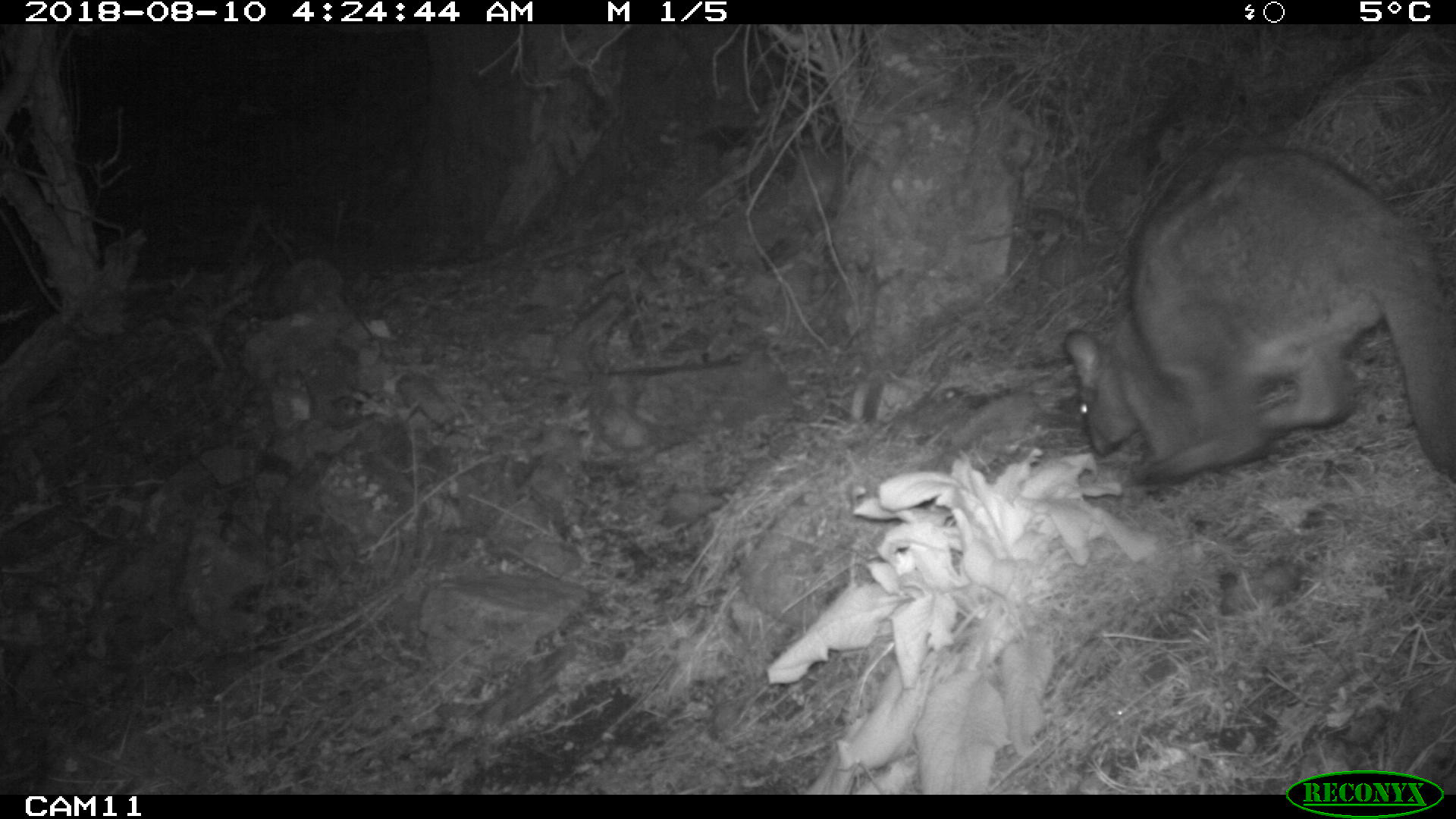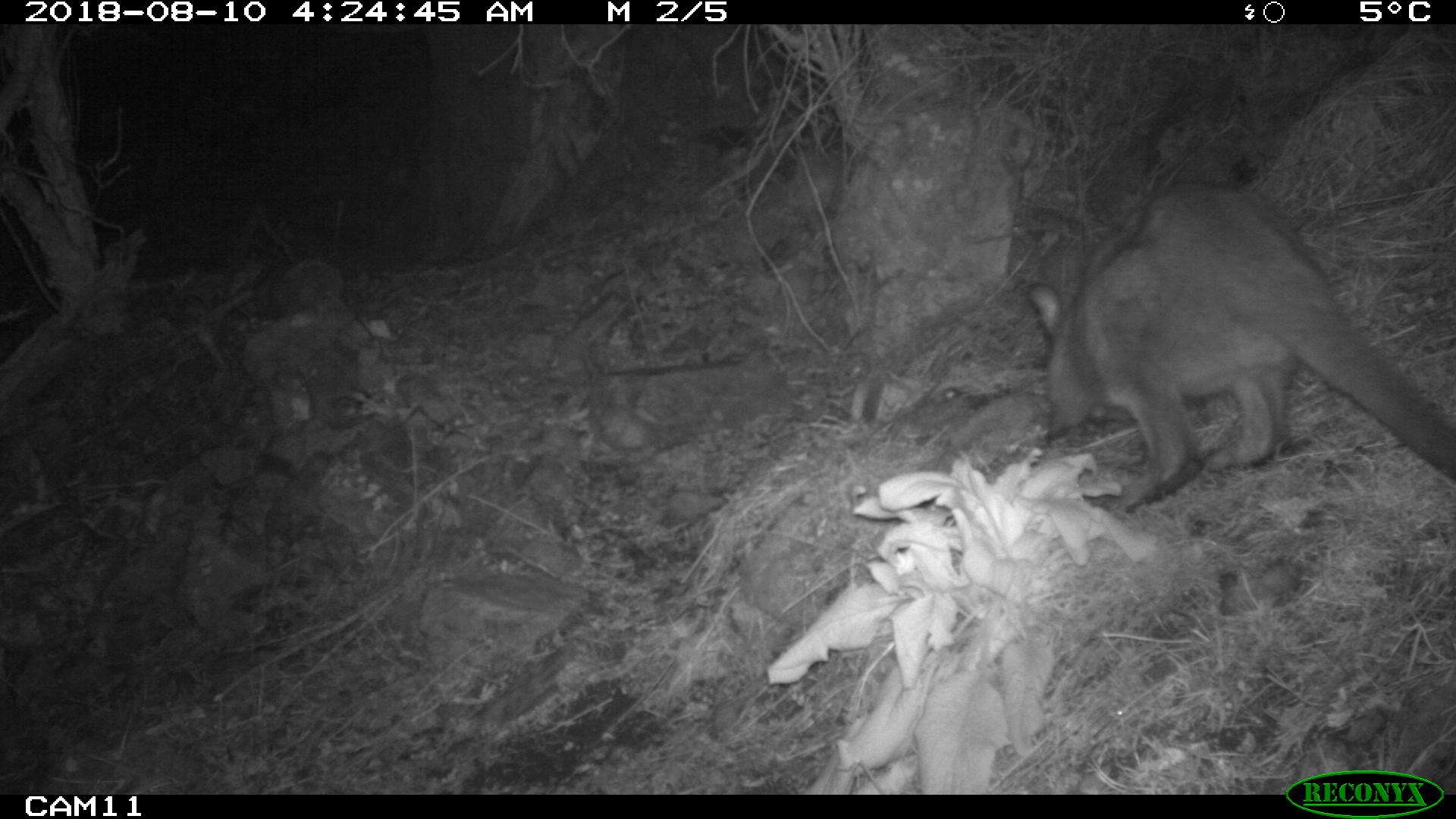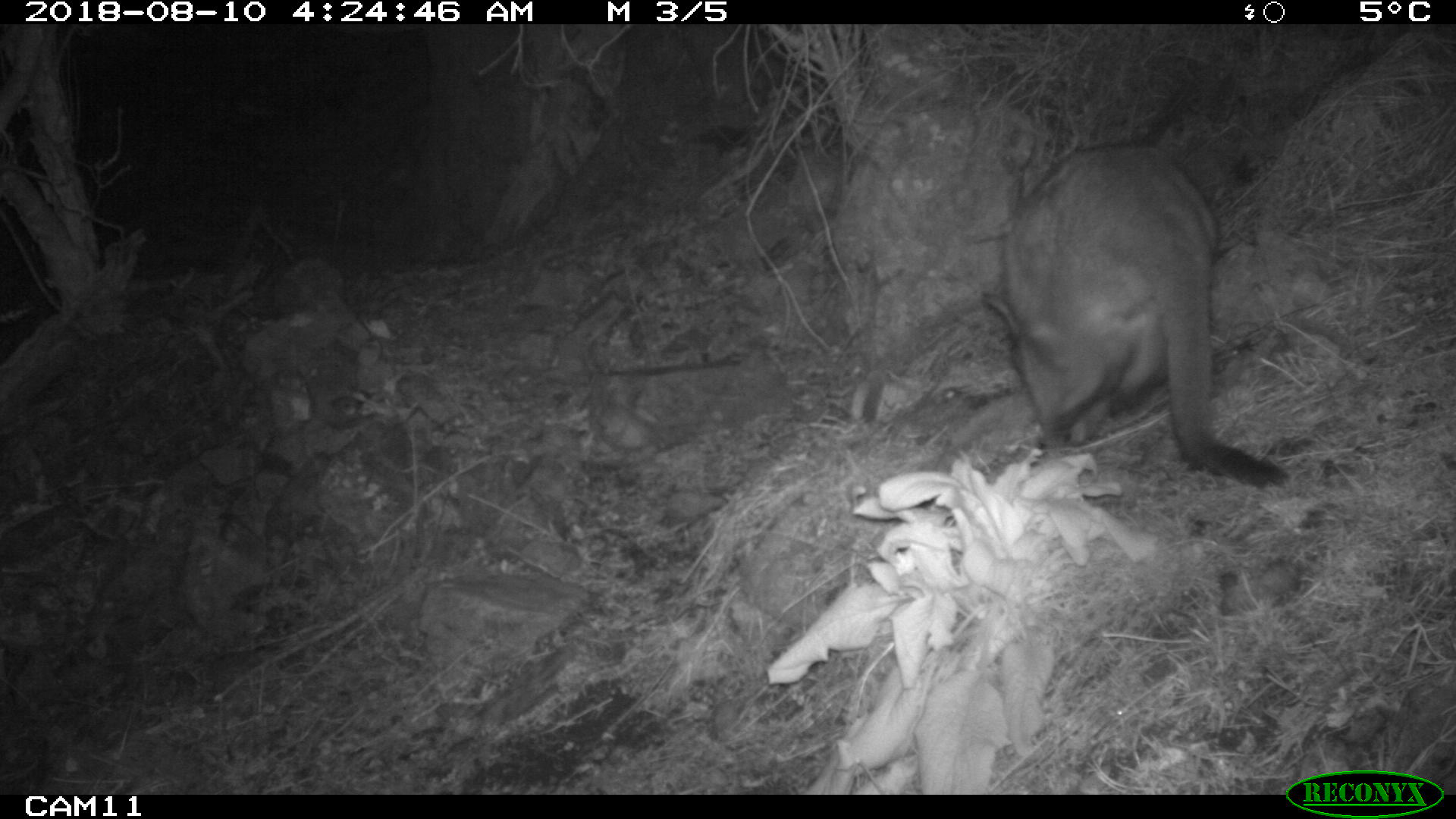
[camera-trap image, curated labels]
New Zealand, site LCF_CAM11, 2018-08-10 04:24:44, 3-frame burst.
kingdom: Animalia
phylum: Chordata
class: Mammalia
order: Diprotodontia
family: Macropodidae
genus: Notamacropus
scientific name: Notamacropus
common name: wallaby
Wallaby (Notamacropus).